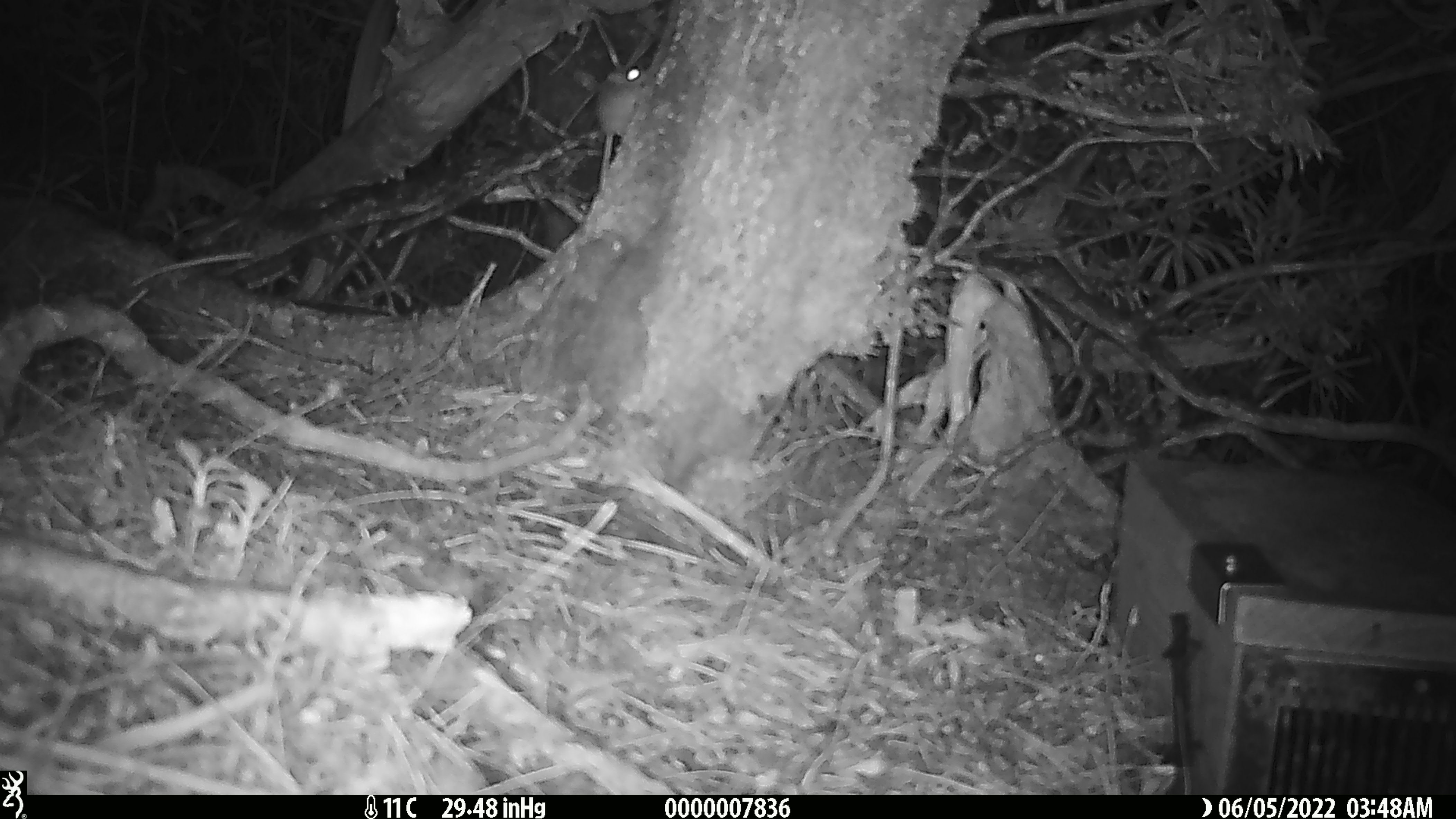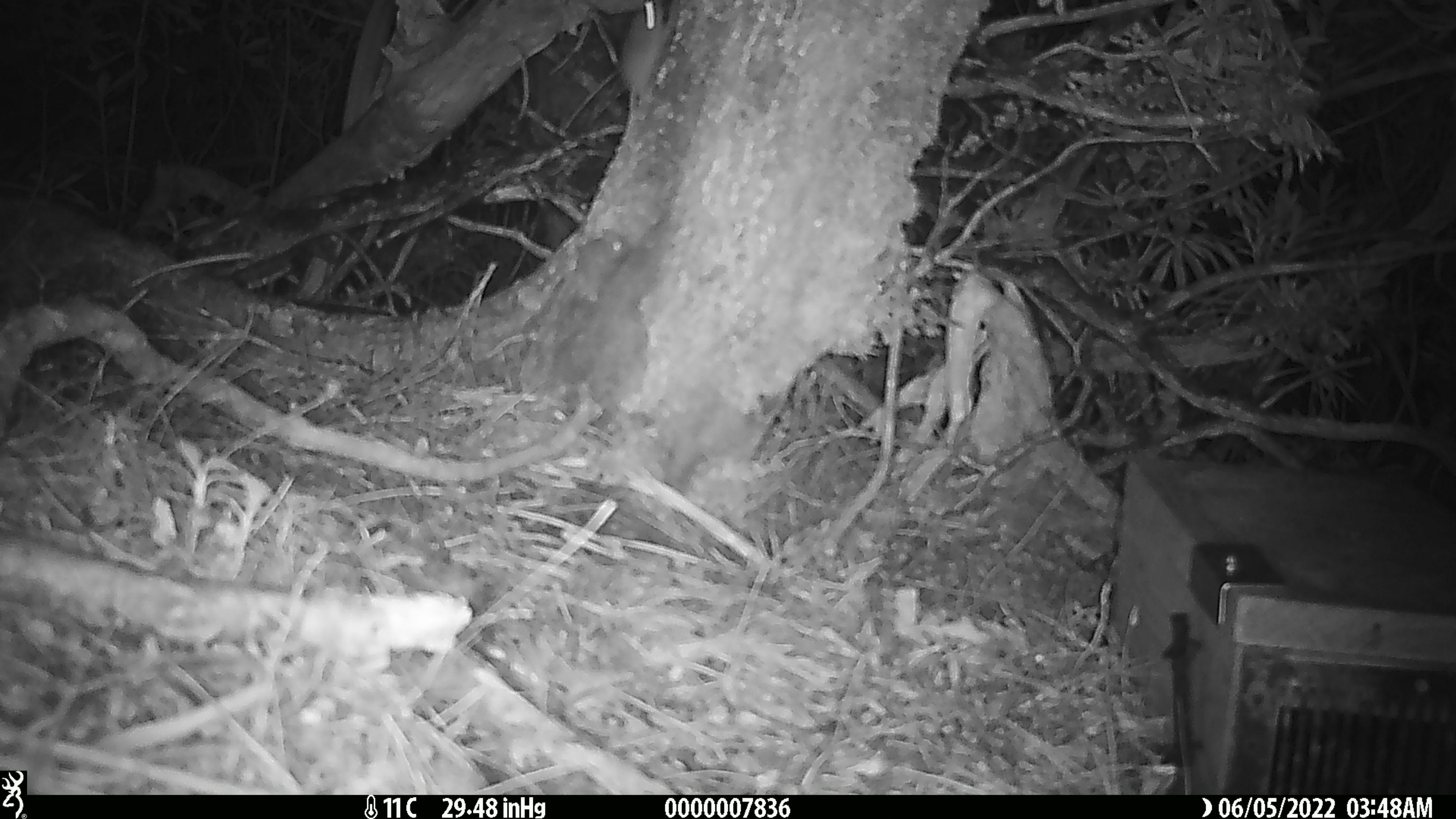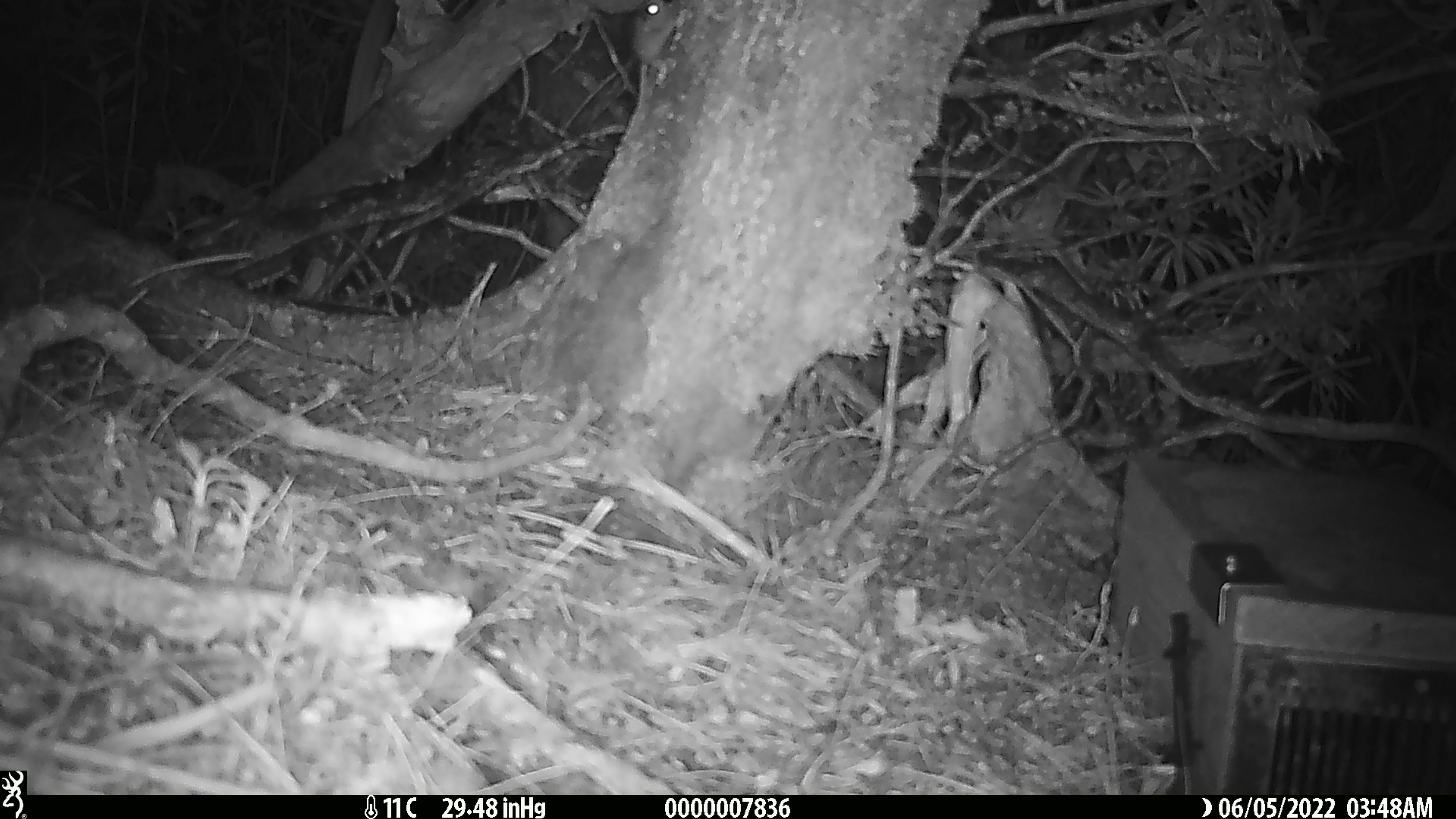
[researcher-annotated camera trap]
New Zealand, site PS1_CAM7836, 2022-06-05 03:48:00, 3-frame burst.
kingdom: Animalia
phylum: Chordata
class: Mammalia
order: Rodentia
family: Muridae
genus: Mus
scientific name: Mus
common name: mouse